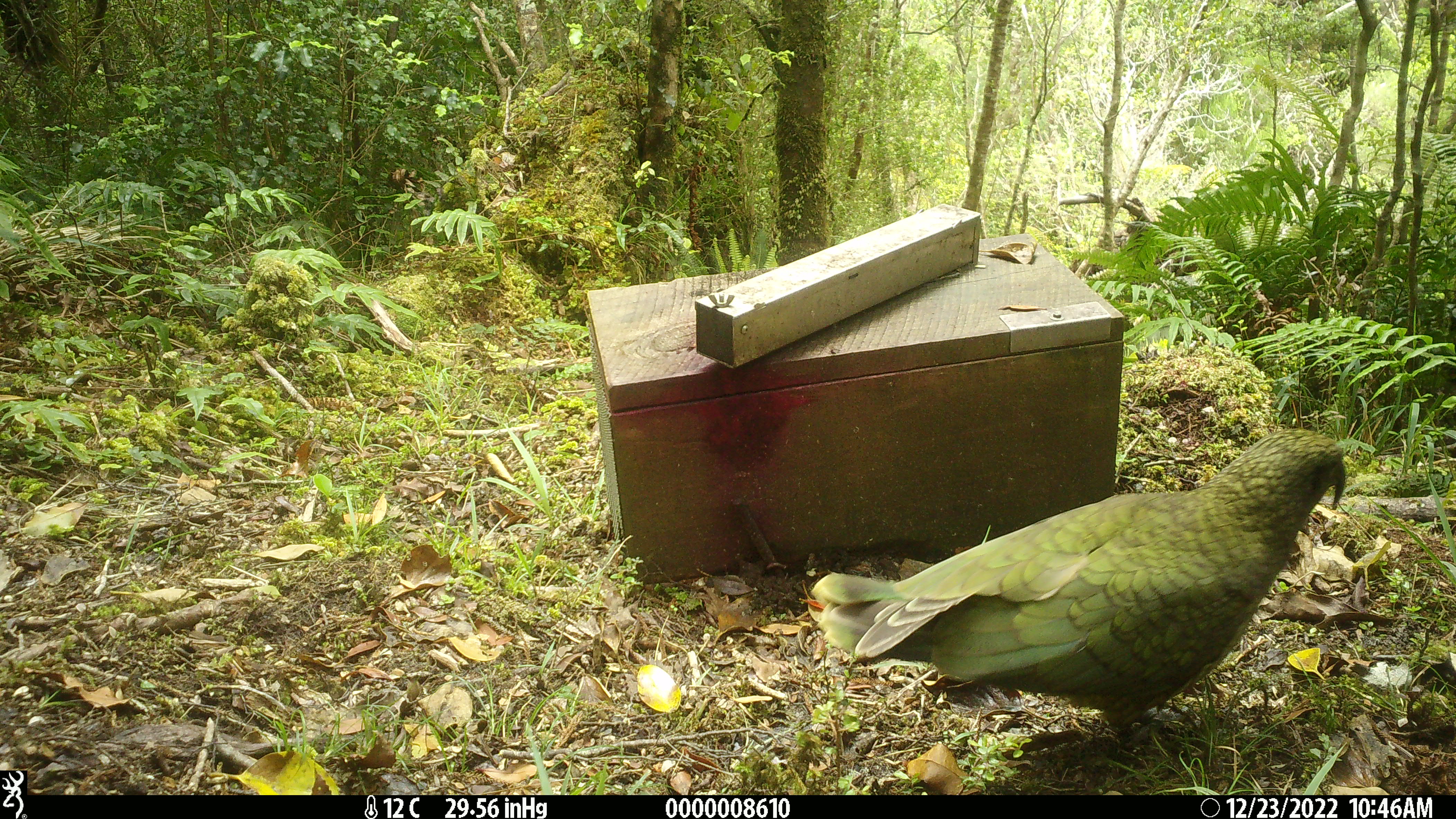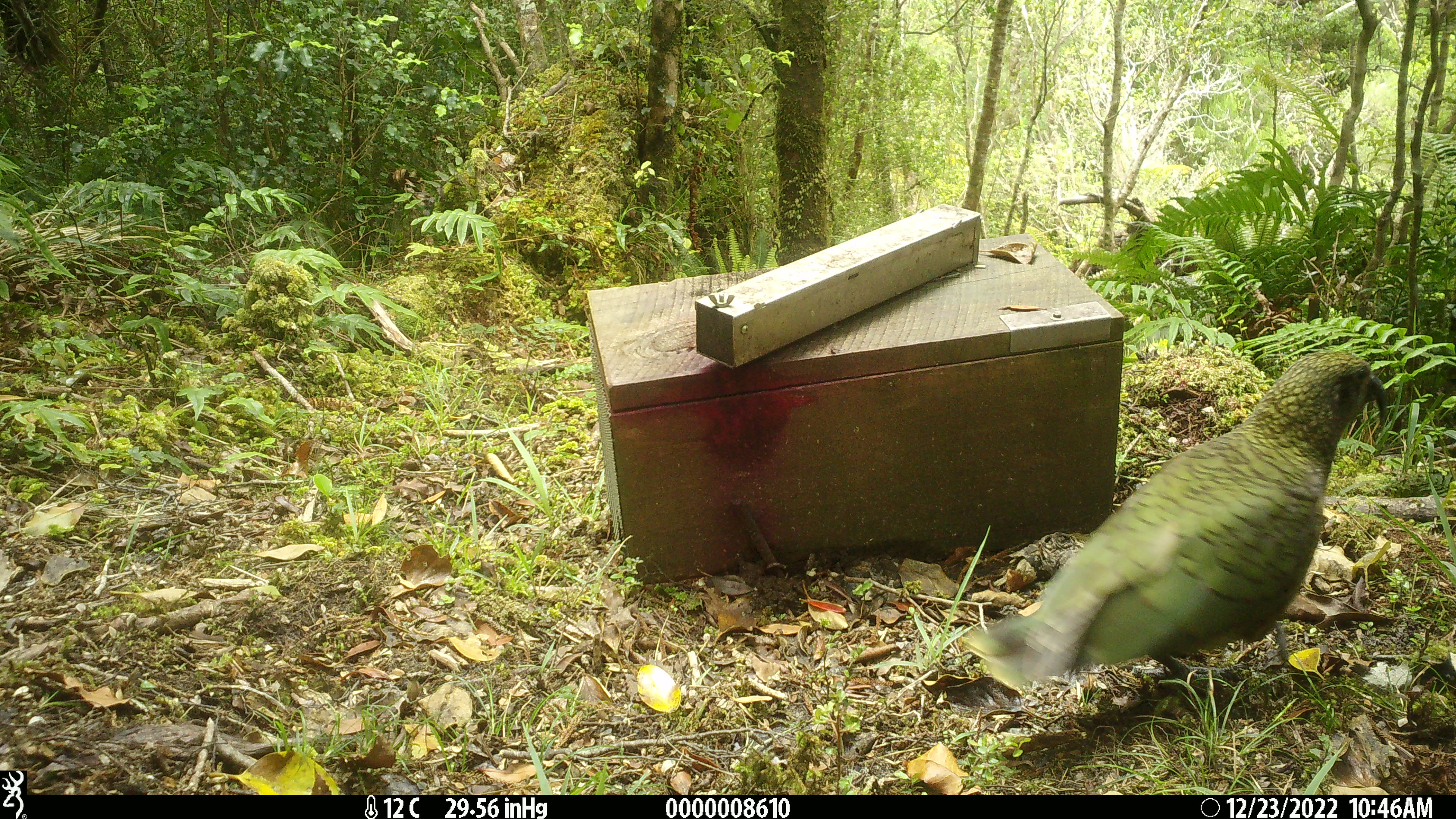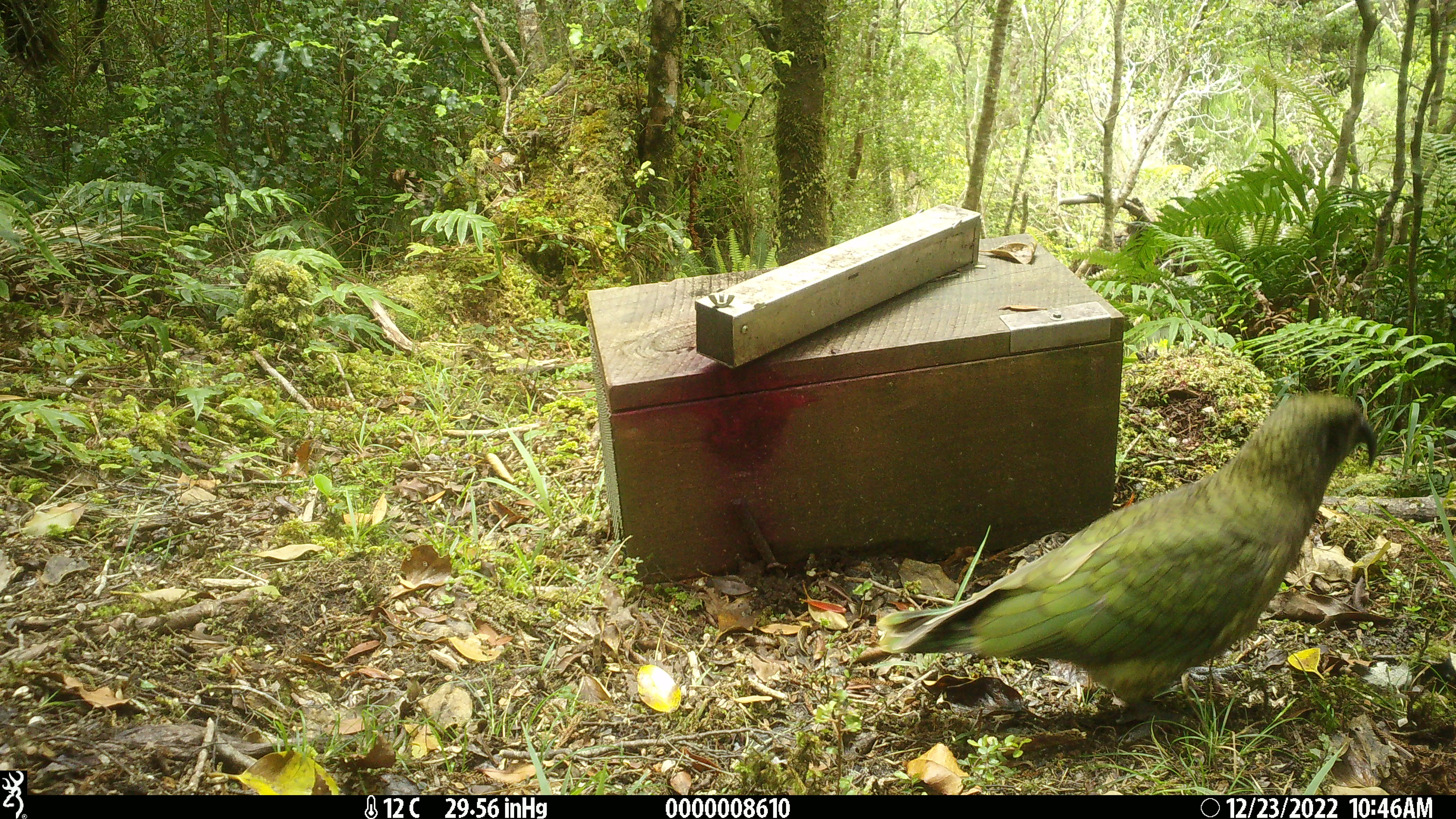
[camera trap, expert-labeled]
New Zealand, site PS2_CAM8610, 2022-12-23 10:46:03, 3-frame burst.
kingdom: Animalia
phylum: Chordata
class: Aves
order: Psittaciformes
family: Strigopidae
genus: Nestor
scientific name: Nestor notabilis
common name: kea